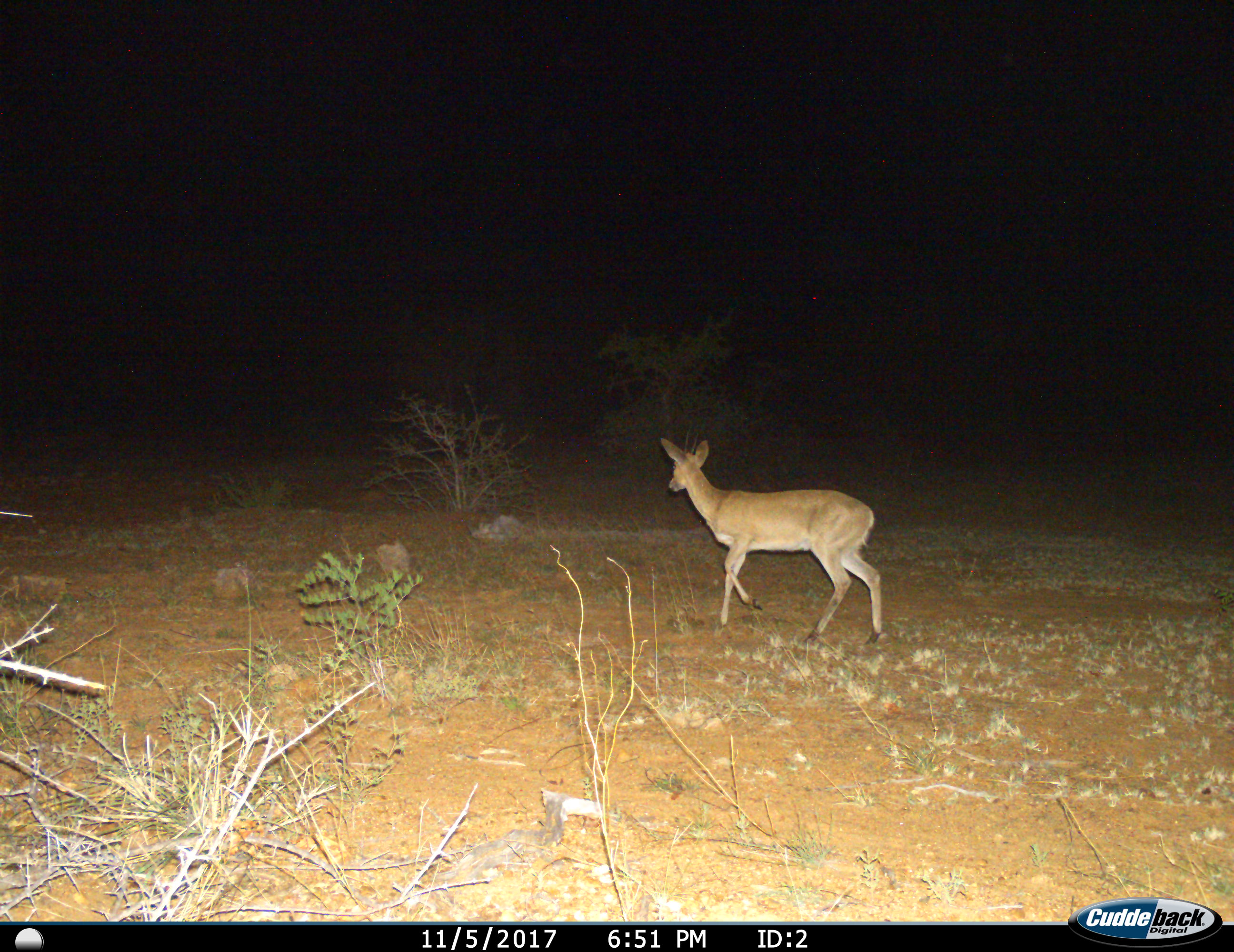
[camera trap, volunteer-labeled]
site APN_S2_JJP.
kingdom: Animalia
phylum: Chordata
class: Mammalia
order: Artiodactyla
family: Bovidae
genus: Redunca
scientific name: Redunca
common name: reedbuck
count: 1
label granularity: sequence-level